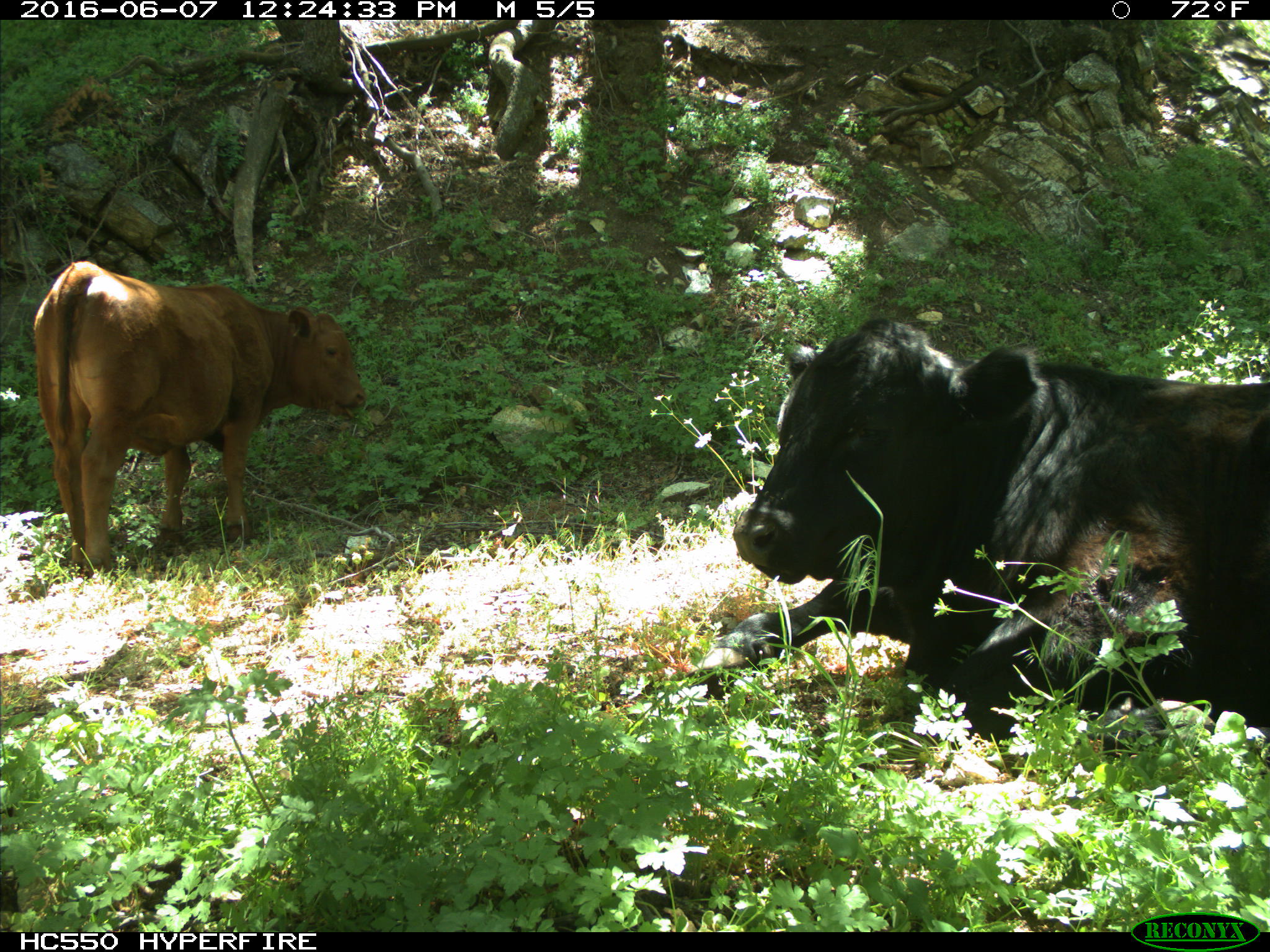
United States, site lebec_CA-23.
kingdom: Animalia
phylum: Chordata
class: Mammalia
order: Artiodactyla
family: Bovidae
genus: Bos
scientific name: Bos taurus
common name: domestic cow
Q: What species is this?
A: Bos taurus (domestic cow).